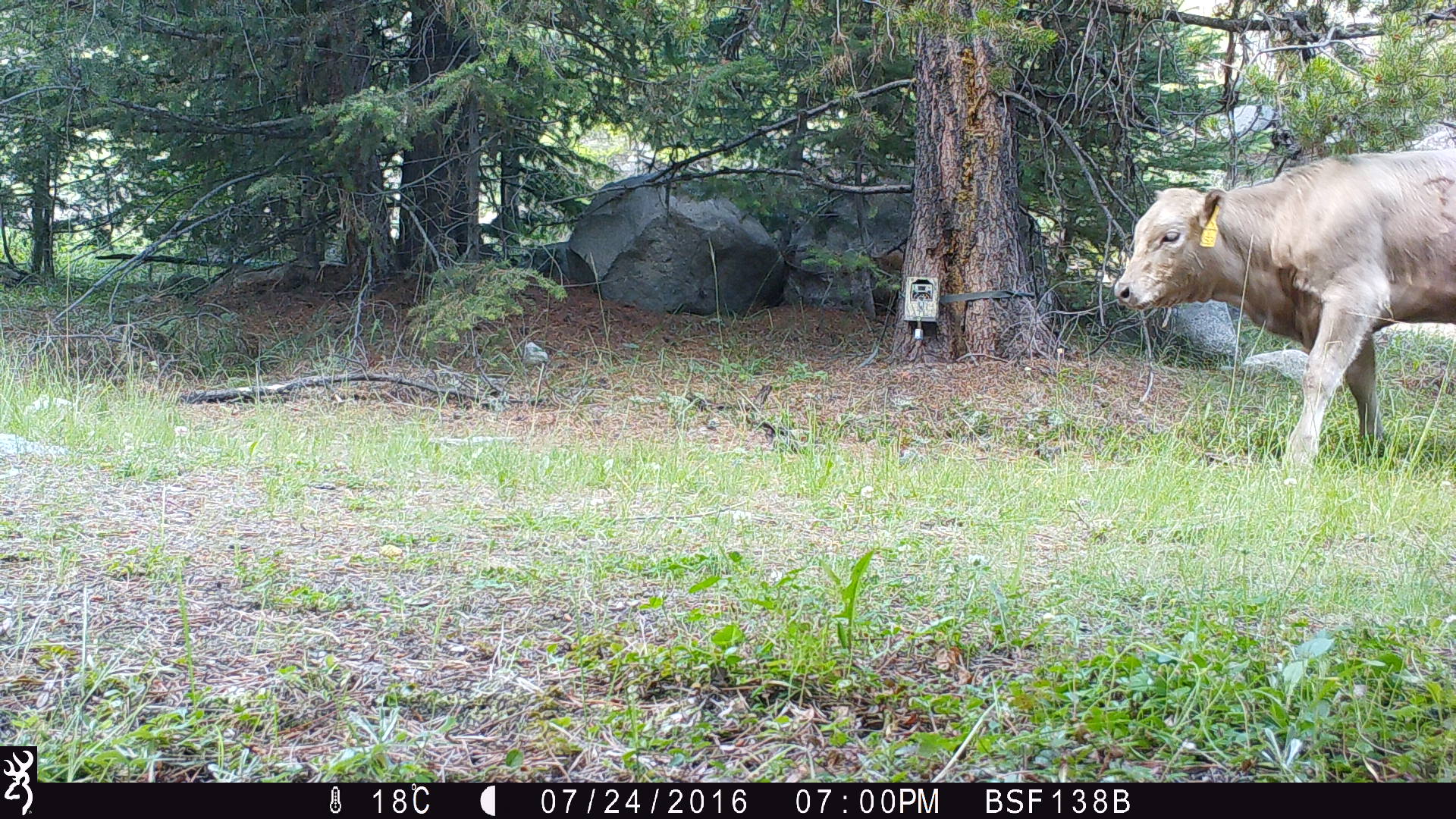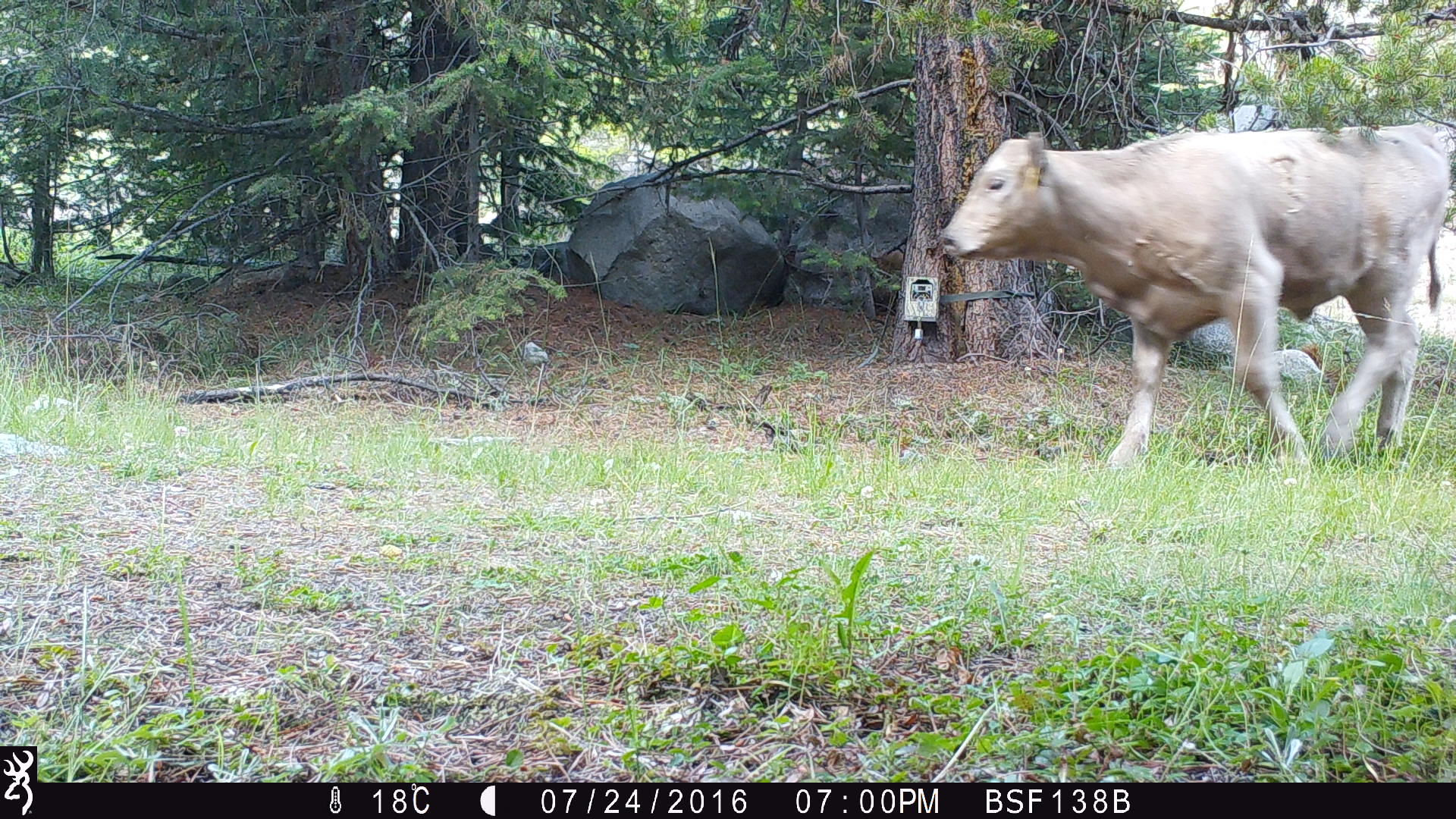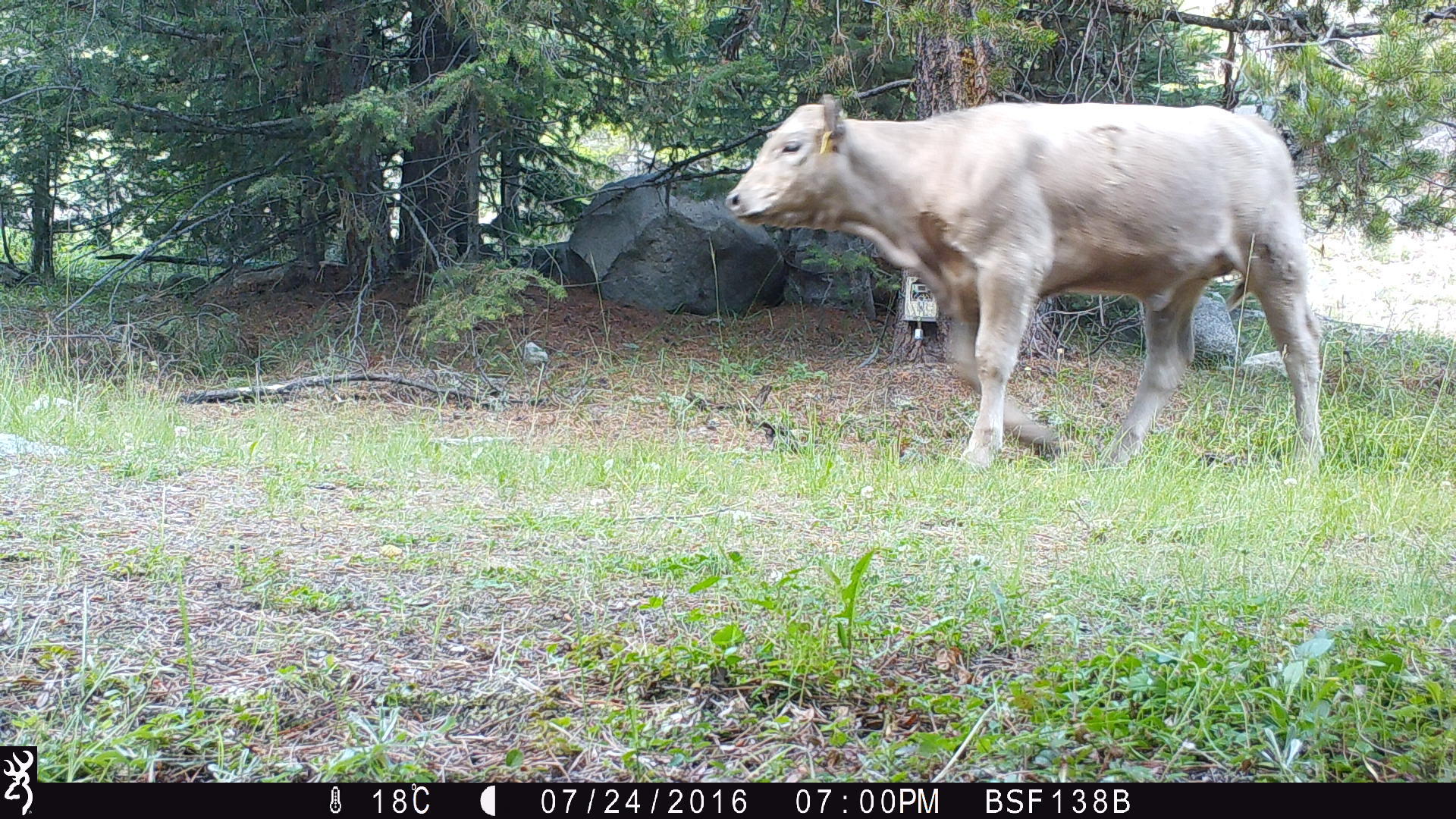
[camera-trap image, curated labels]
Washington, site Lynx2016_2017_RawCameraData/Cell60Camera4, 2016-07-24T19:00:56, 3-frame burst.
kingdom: Animalia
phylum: Chordata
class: Mammalia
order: Artiodactyla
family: Bovidae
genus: Bos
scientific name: Bos taurus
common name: domestic cattle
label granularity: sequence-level